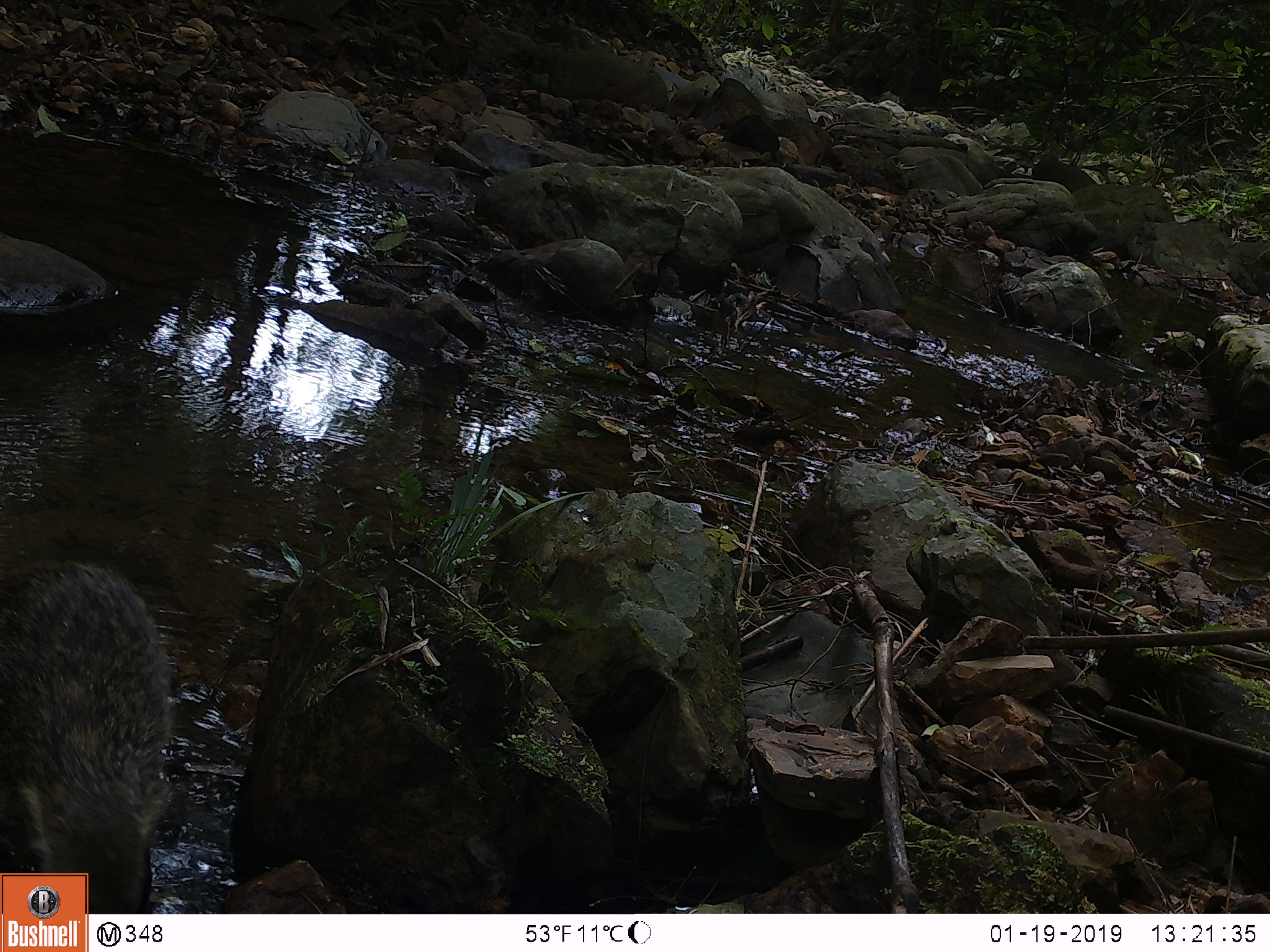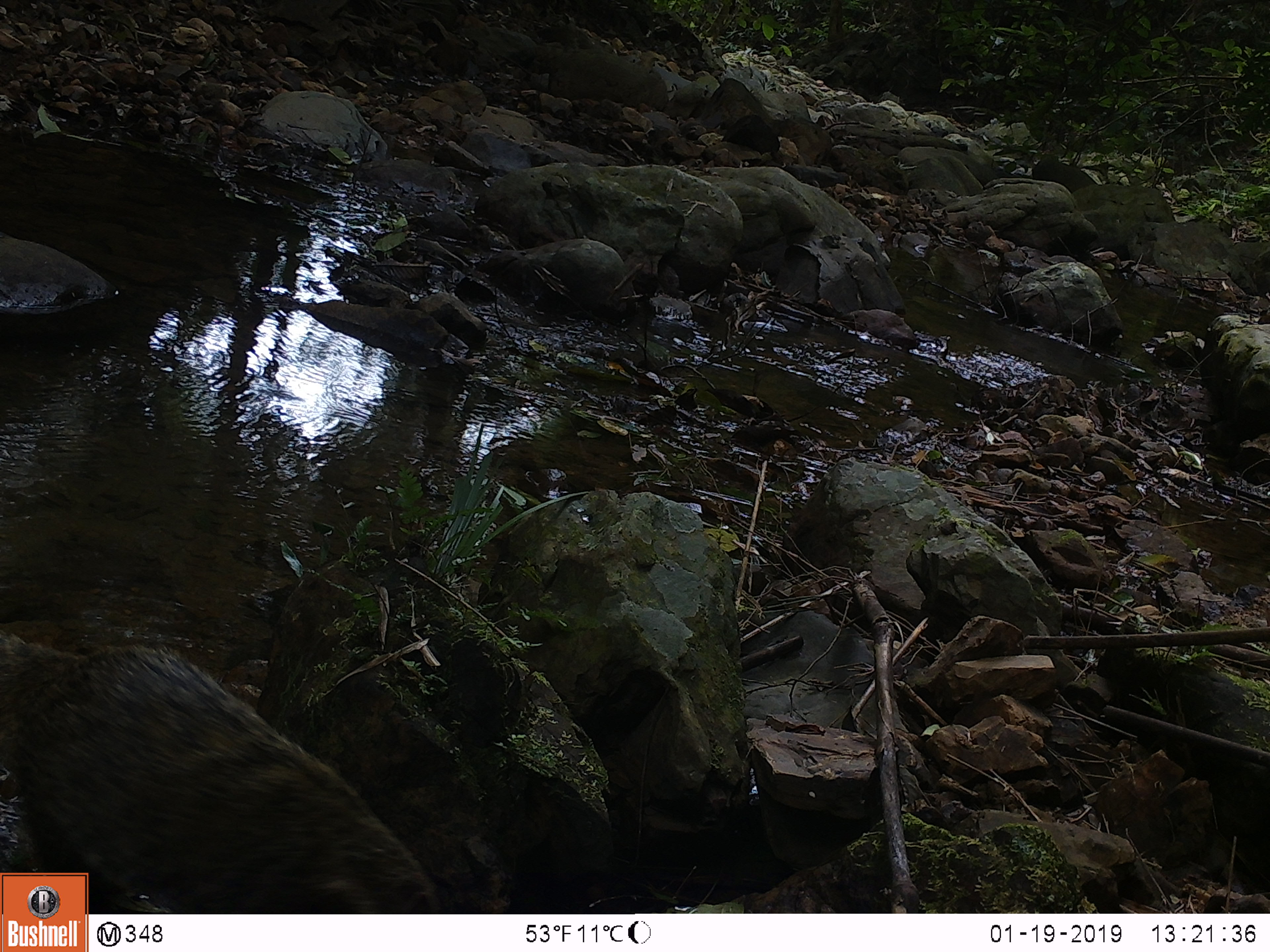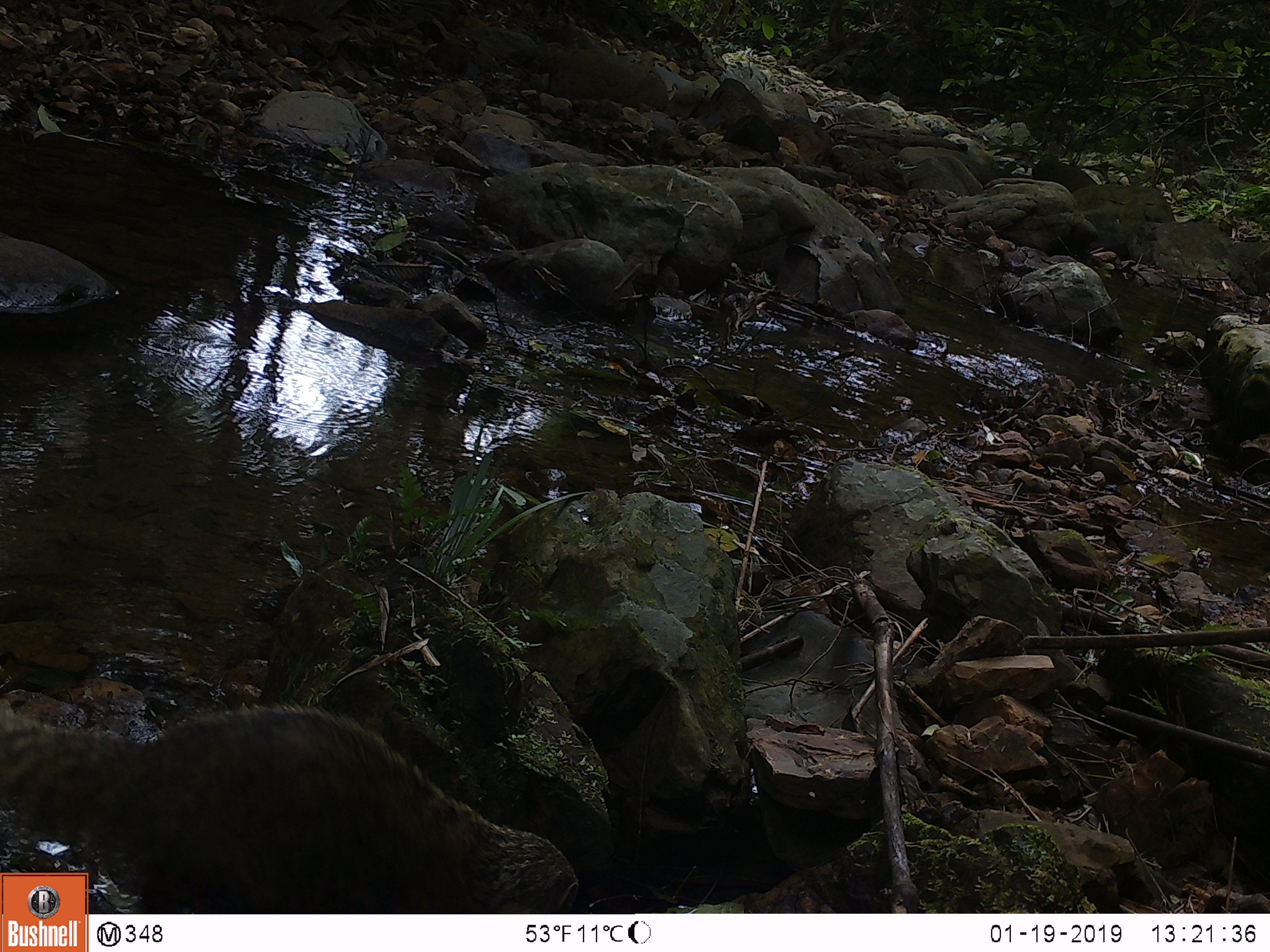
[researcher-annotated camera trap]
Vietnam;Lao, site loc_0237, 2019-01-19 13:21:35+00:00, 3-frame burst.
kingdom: Animalia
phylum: Chordata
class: Mammalia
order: Carnivora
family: Herpestidae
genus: Urva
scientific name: Urva urva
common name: crab-eating mongoose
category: crab eating mongoose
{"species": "crab eating mongoose (crab-eating mongoose) (Urva urva)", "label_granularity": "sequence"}